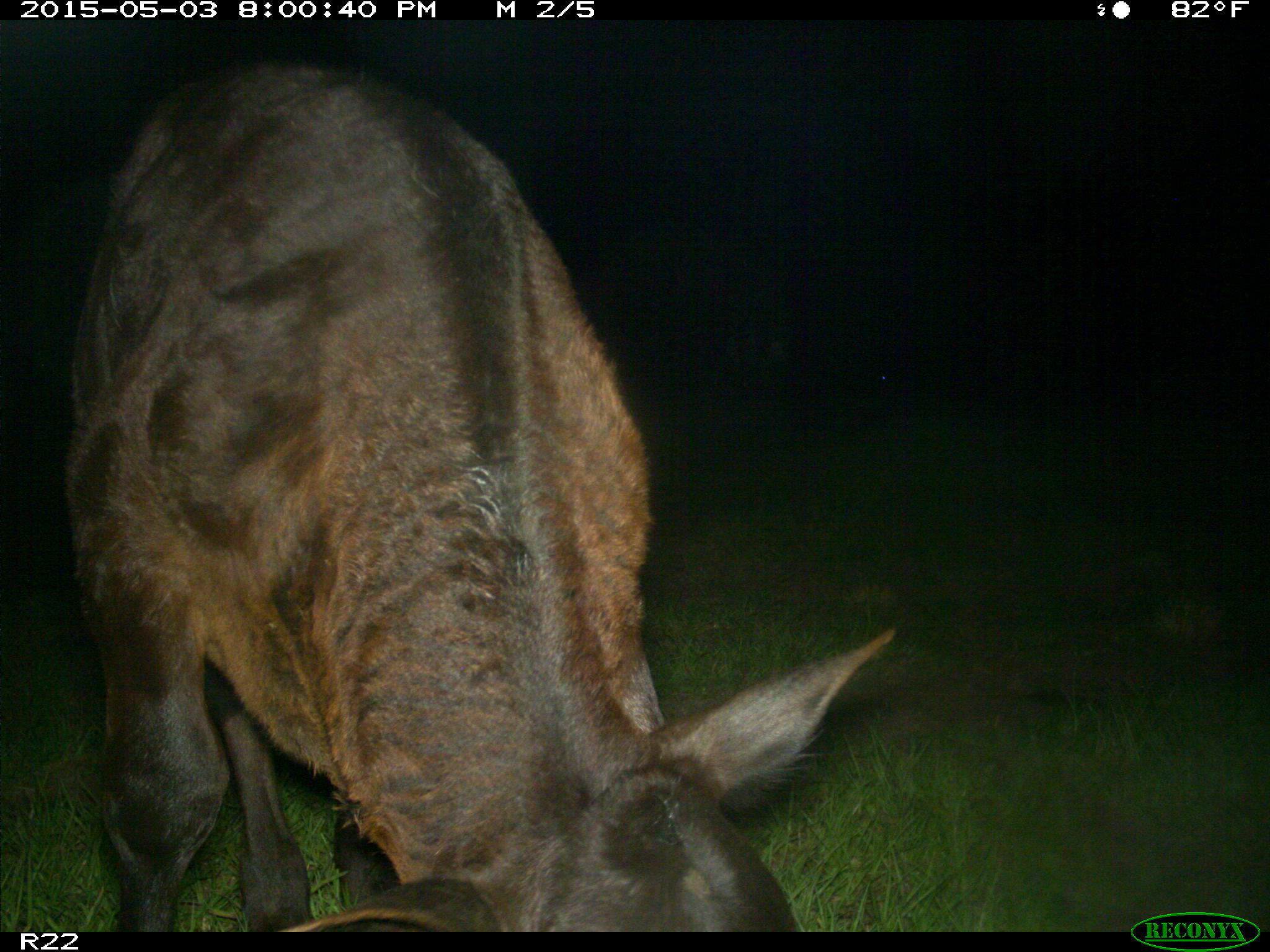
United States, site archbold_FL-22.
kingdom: Animalia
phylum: Chordata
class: Mammalia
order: Artiodactyla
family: Bovidae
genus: Bos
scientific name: Bos taurus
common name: domestic cow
Bos taurus (domestic cow).